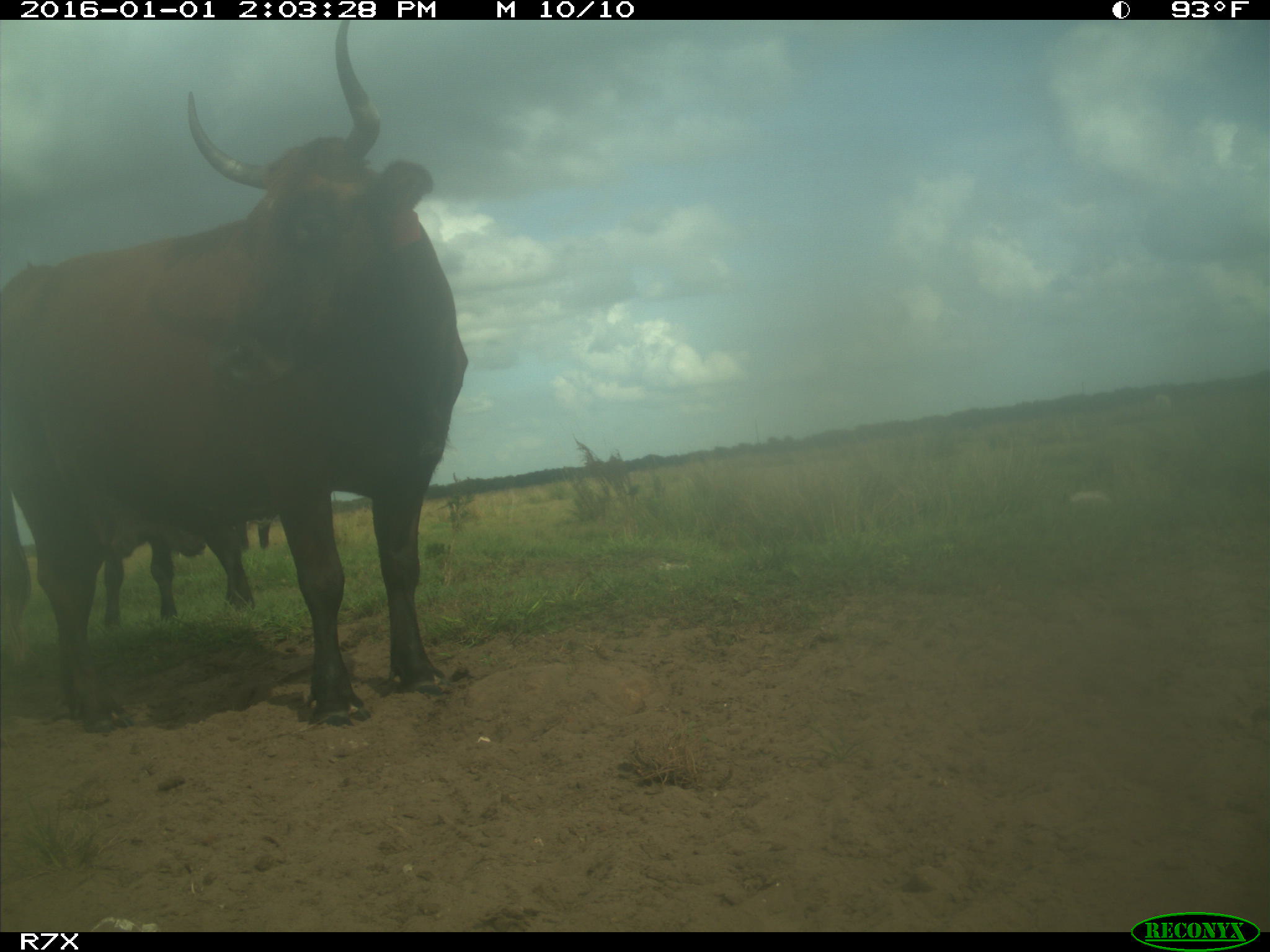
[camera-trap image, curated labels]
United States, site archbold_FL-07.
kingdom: Animalia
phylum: Chordata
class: Mammalia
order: Artiodactyla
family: Bovidae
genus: Bos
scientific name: Bos taurus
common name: domestic cow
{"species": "Bos taurus (domestic cow)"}